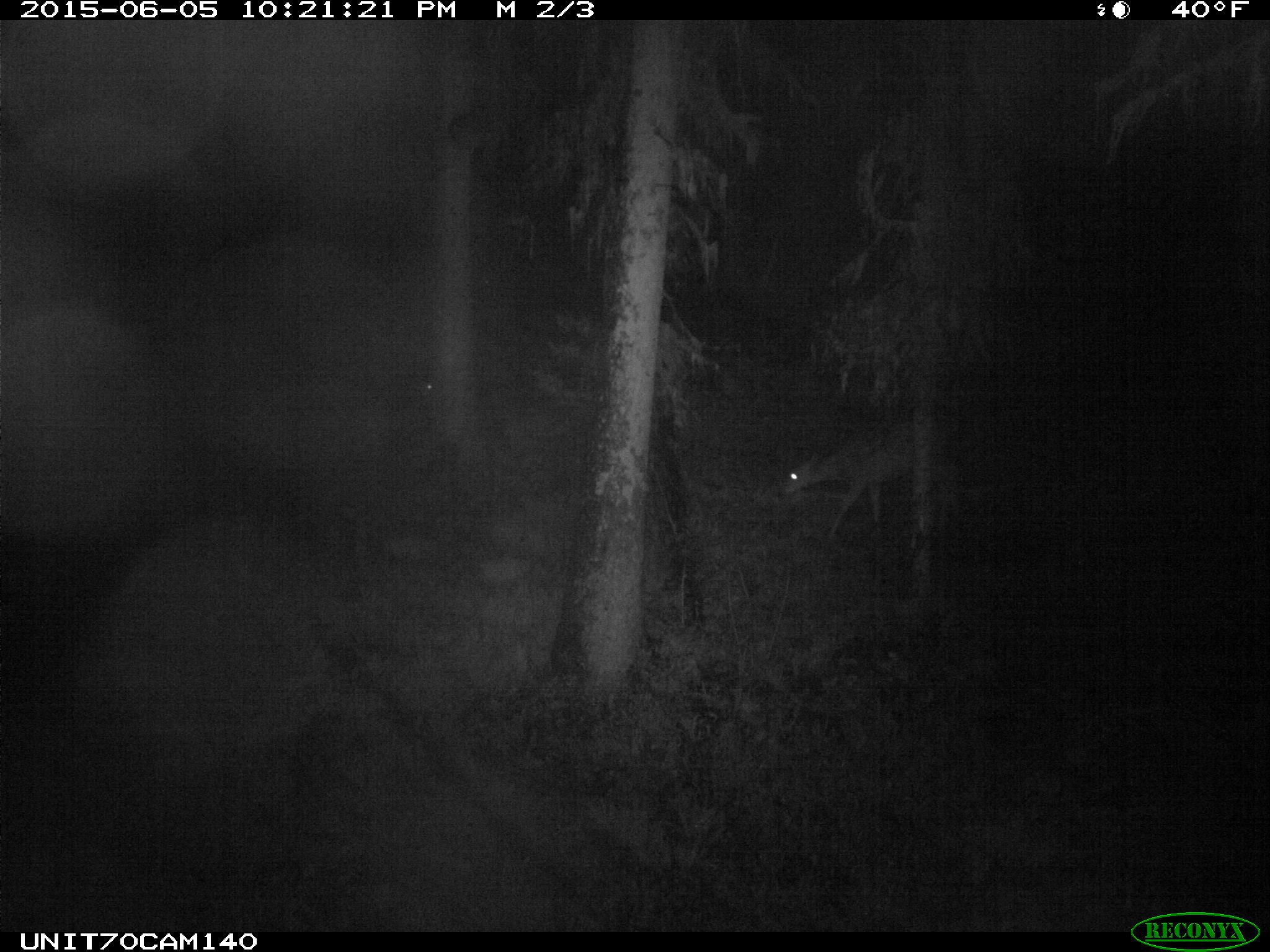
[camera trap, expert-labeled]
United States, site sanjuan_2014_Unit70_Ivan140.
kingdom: Animalia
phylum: Chordata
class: Mammalia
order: Artiodactyla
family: Cervidae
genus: Odocoileus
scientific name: Odocoileus hemionus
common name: mule deer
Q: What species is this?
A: Odocoileus hemionus (mule deer).